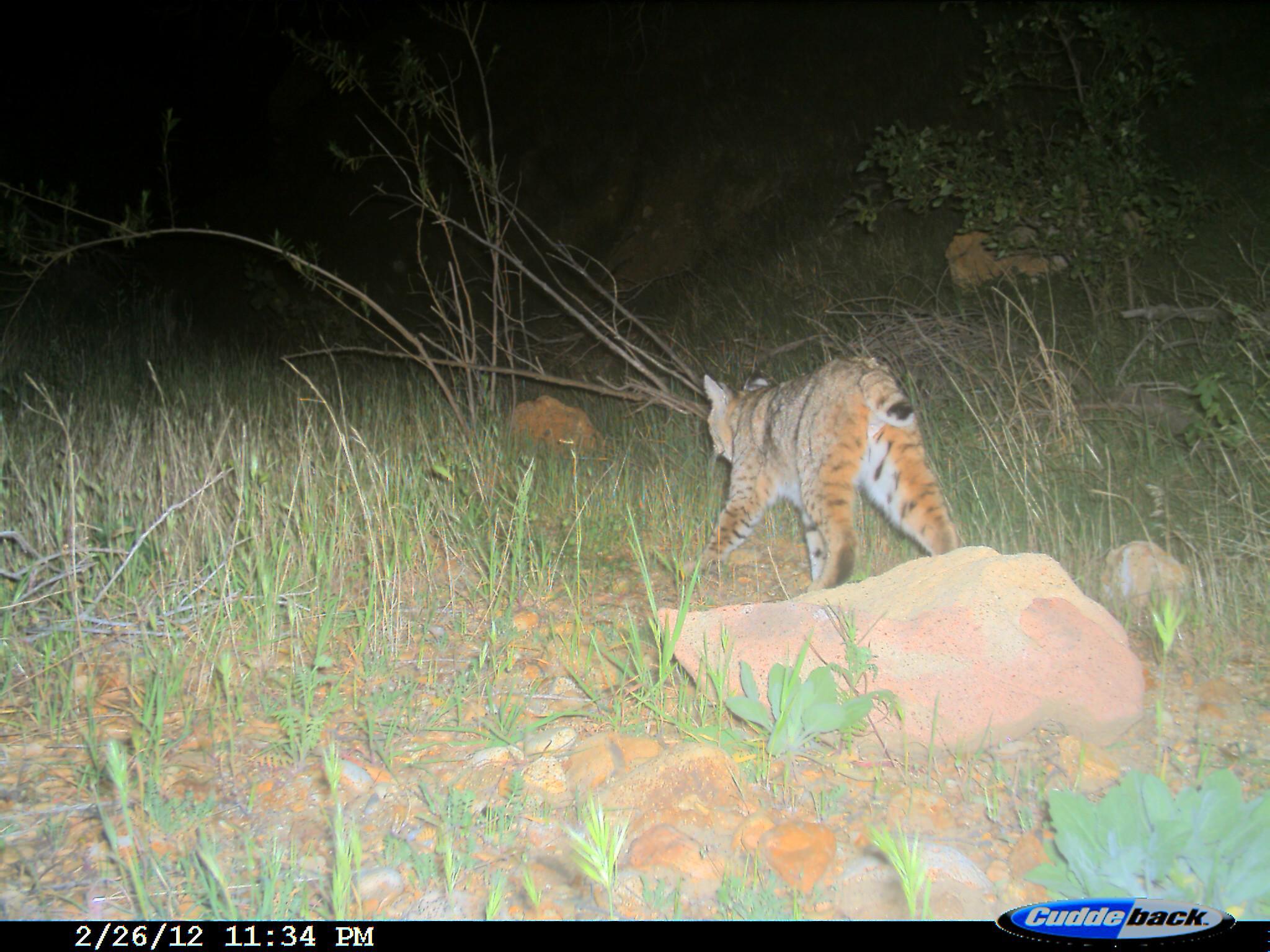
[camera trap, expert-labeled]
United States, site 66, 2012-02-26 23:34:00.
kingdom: Animalia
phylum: Chordata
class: Mammalia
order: Carnivora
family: Felidae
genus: Lynx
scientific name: Lynx rufus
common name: bobcat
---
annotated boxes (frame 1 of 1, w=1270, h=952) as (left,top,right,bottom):
bobcat: (672,356,966,619)